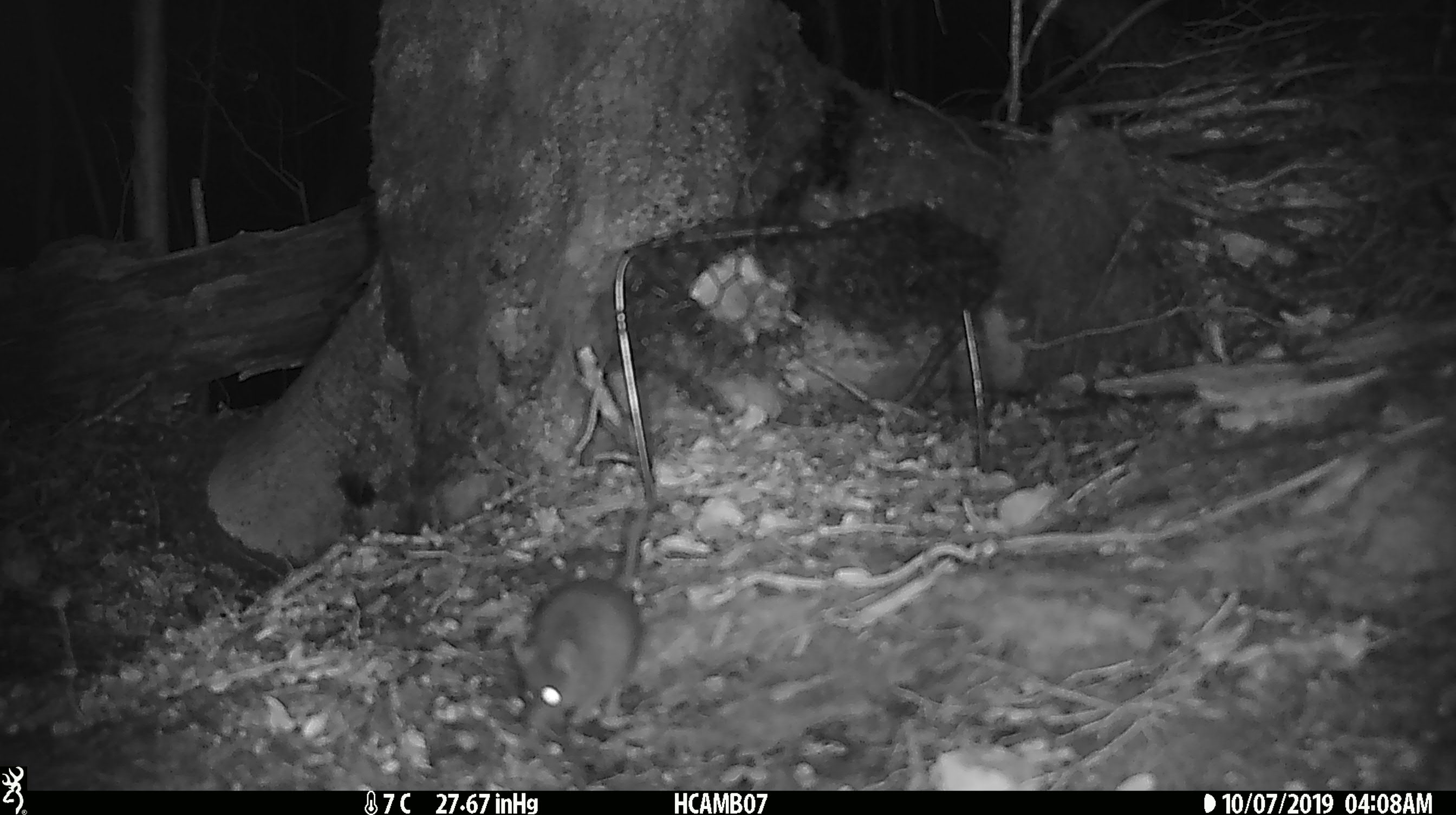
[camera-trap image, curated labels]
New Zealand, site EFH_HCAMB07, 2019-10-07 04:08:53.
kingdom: Animalia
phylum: Chordata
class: Mammalia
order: Rodentia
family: Muridae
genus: Mus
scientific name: Mus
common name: mouse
Mouse (Mus).